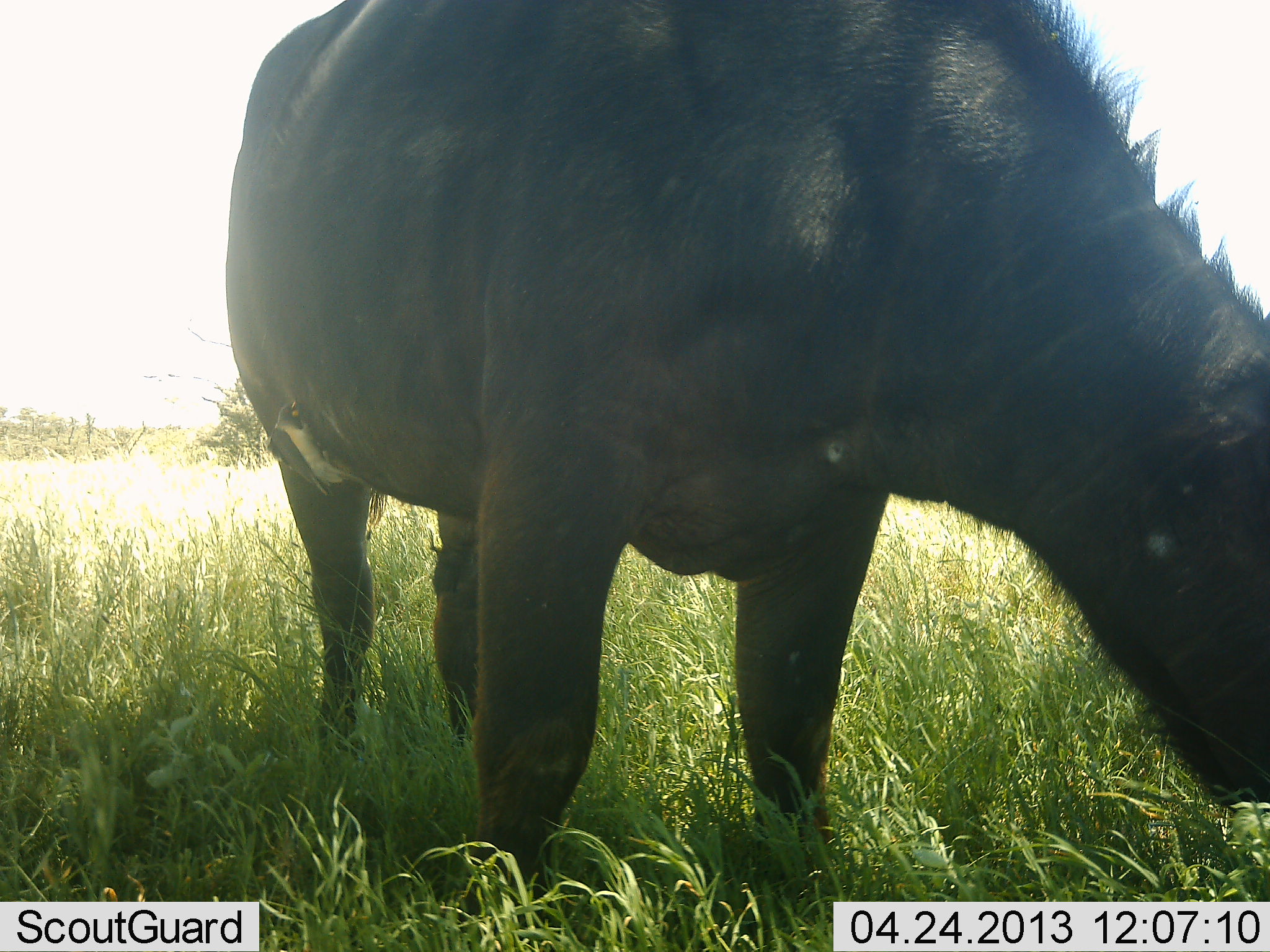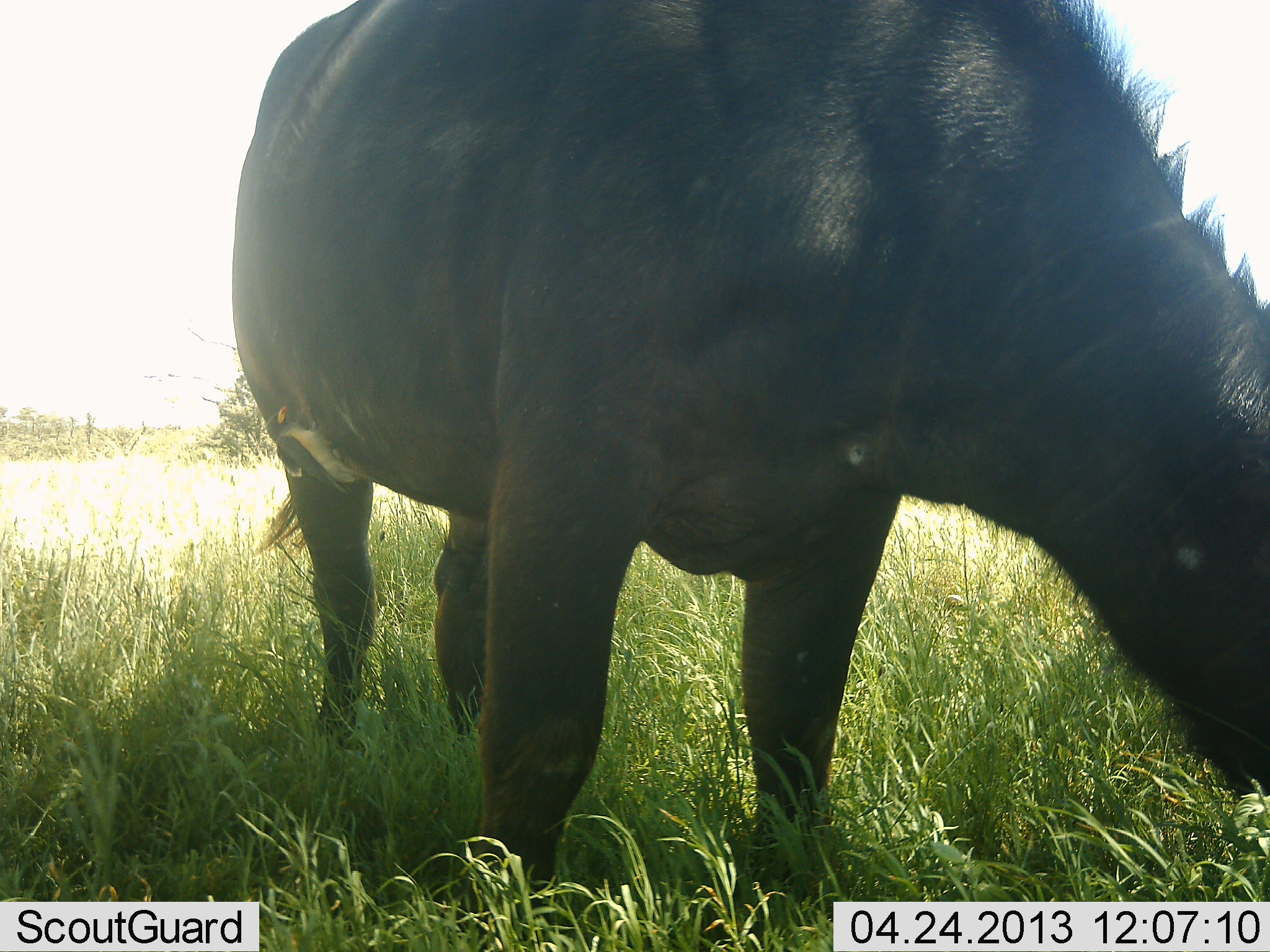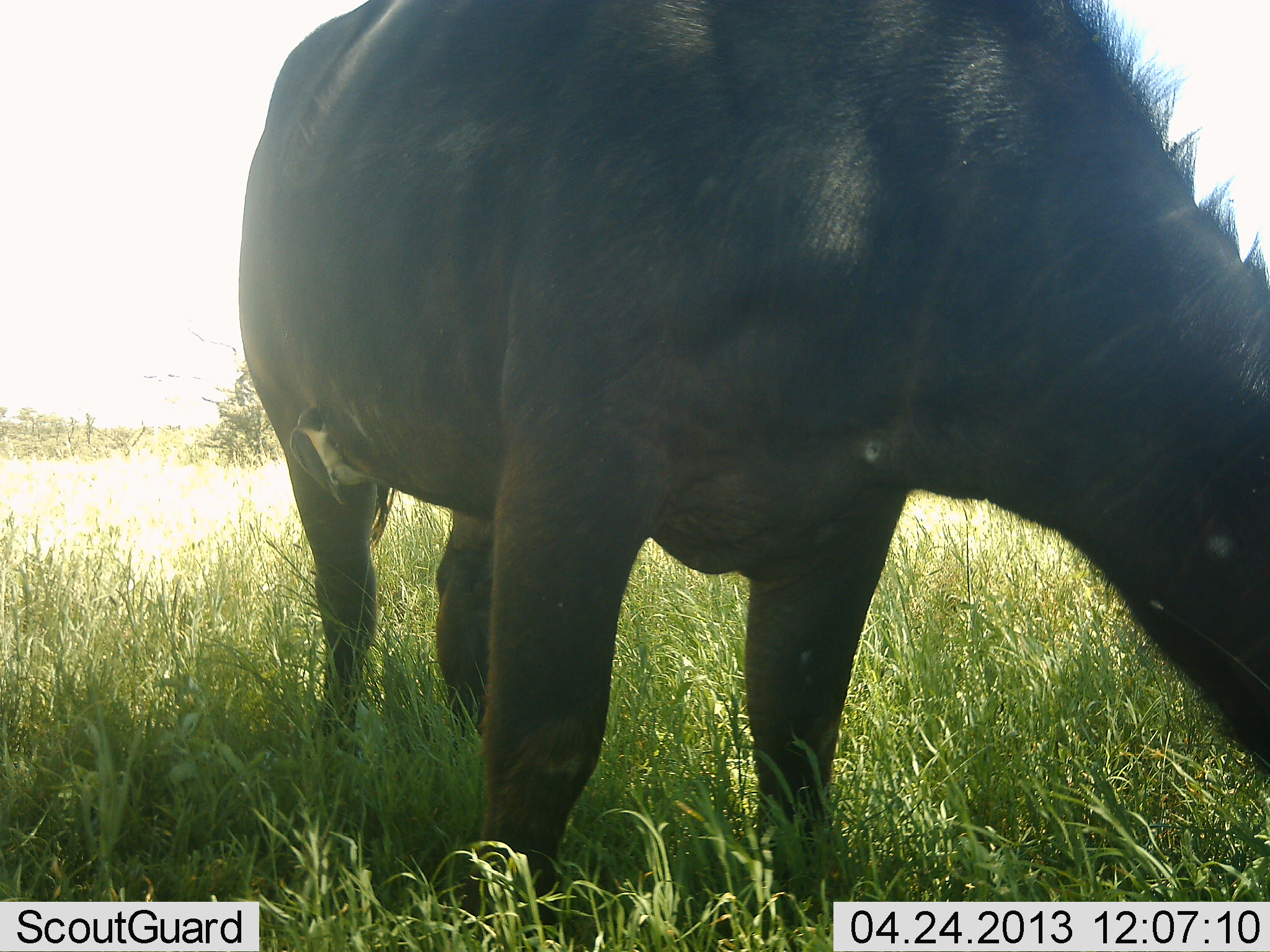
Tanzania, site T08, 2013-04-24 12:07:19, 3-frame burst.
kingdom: Animalia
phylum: Chordata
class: Mammalia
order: Artiodactyla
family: Bovidae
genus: Syncerus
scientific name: Syncerus caffer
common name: cape buffalo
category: buffalo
Buffalo (cape buffalo) (Syncerus caffer), count 1. Behavior (volunteer vote fractions): standing 29%, resting 0%, moving 0%, interacting 0%. Young present (vote fraction): 0%. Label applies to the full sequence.